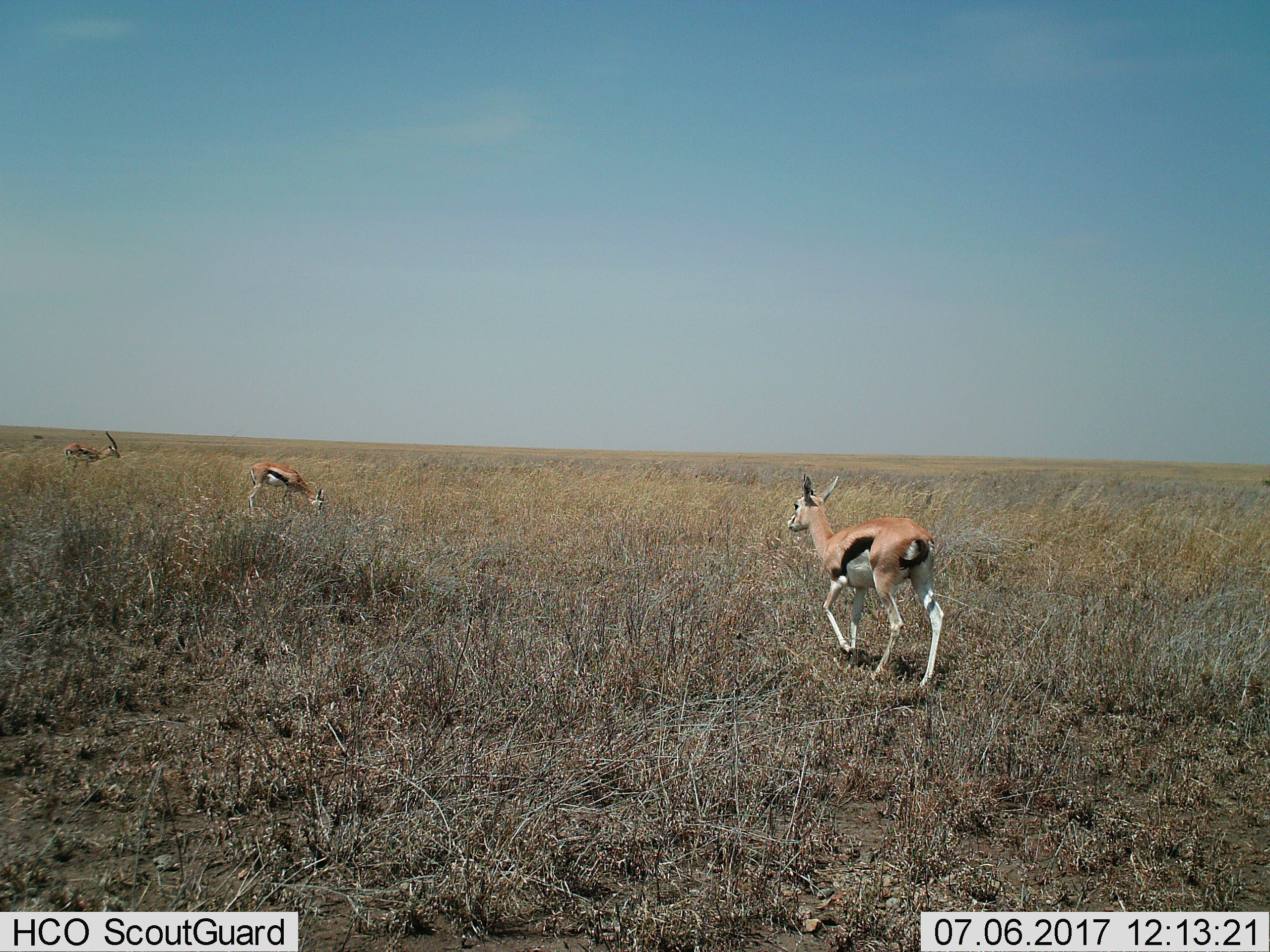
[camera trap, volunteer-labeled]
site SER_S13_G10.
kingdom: Animalia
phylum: Chordata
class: Mammalia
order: Artiodactyla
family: Bovidae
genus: Eudorcas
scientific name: Eudorcas thomsonii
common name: thomson's gazelle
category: gazellethomsons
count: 3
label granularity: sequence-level